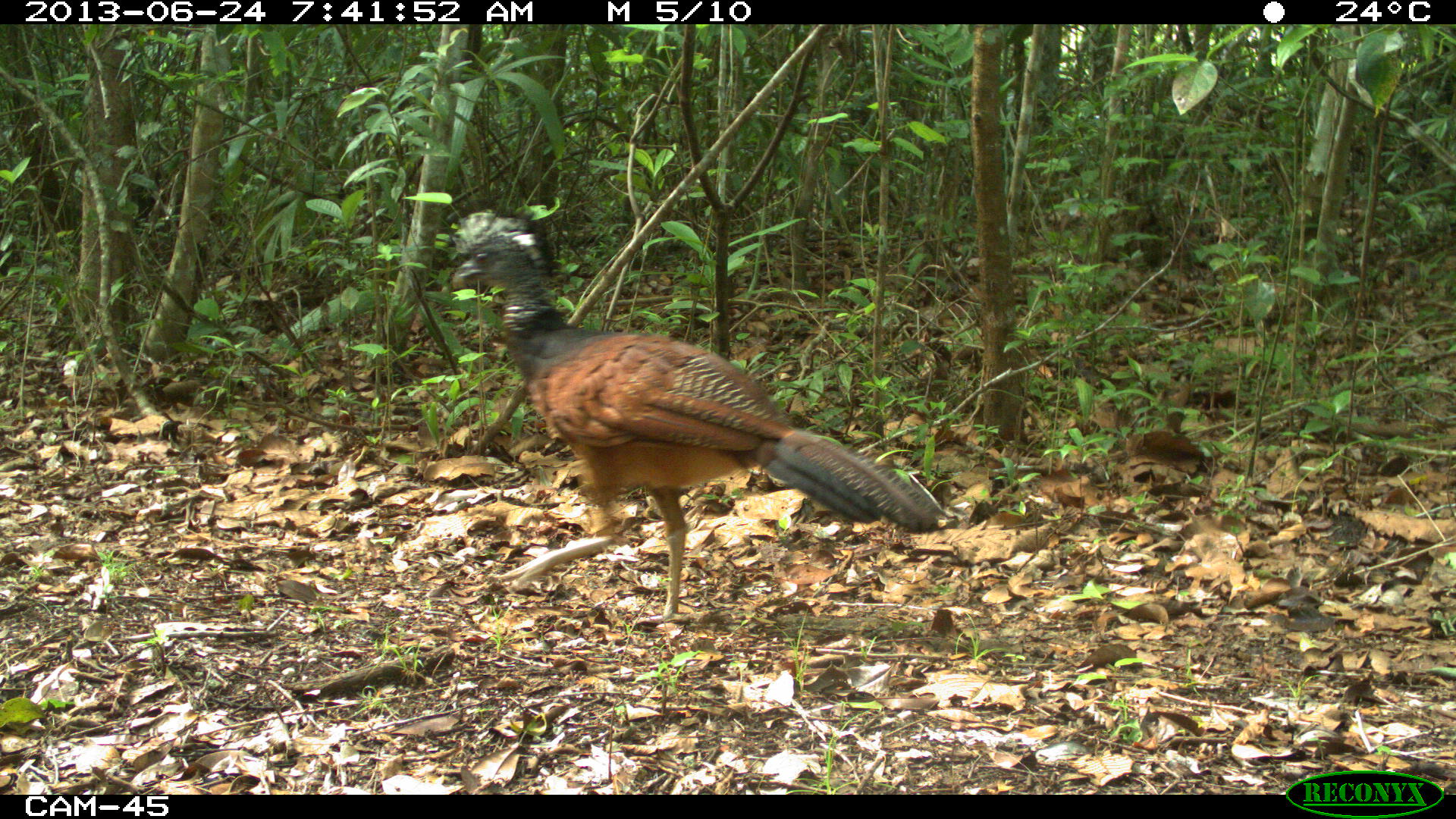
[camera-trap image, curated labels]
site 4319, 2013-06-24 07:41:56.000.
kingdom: Animalia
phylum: Chordata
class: Aves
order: Galliformes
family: Cracidae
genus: Crax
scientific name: Crax rubra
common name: great curassow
Crax rubra (great curassow), count 1, sex female.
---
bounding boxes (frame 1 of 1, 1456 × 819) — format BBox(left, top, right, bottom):
crax rubra: BBox(450, 210, 945, 627)